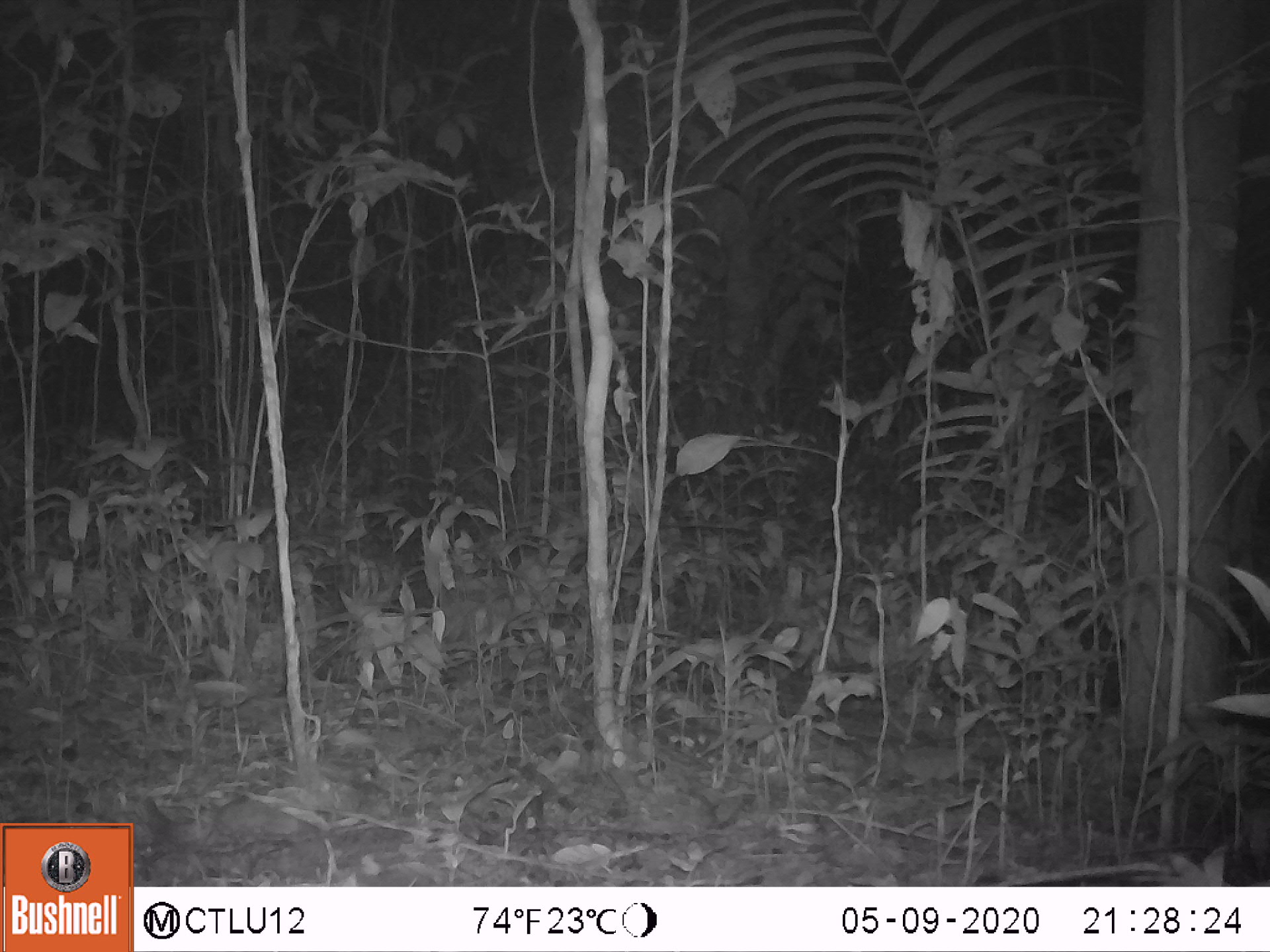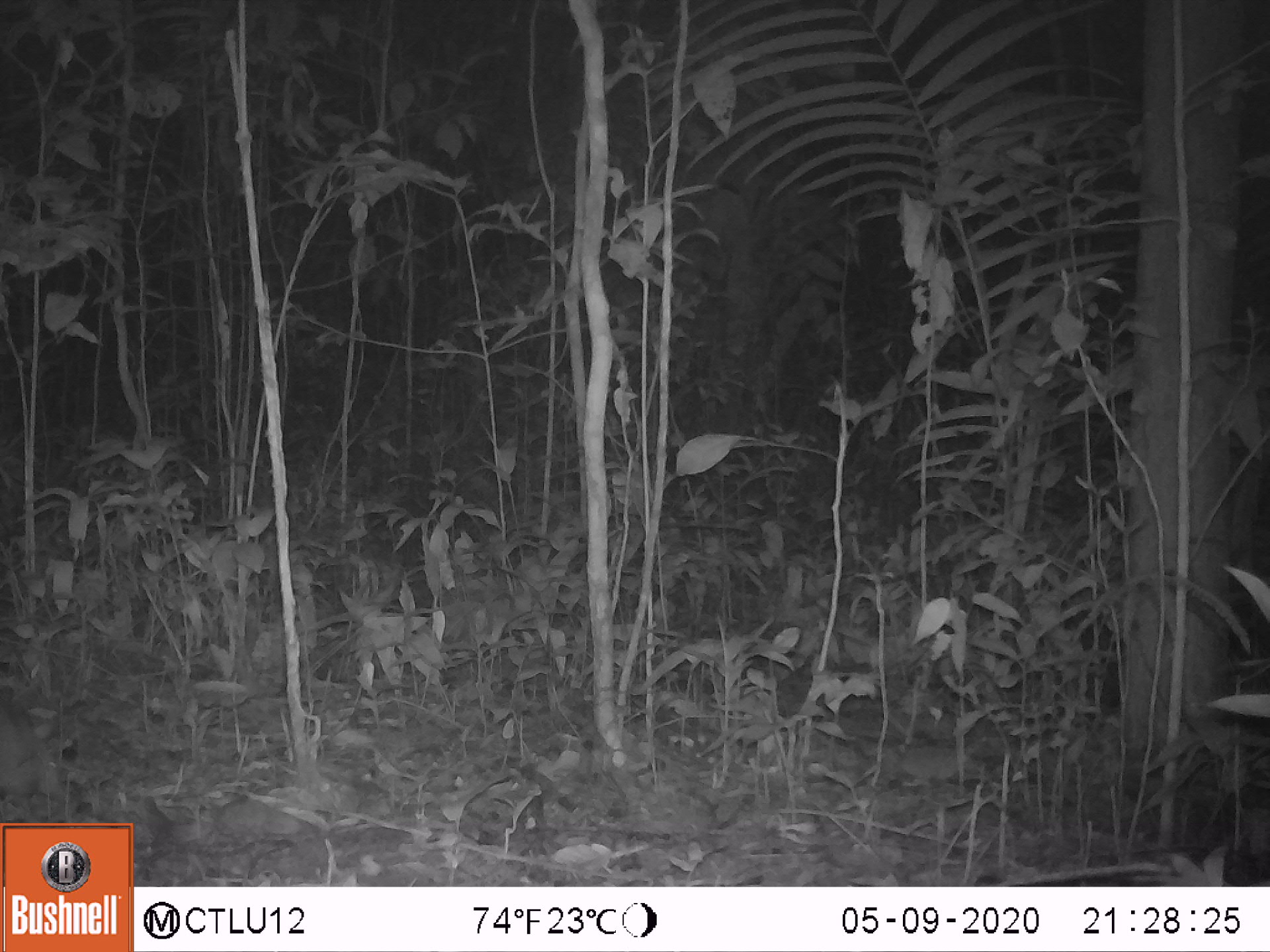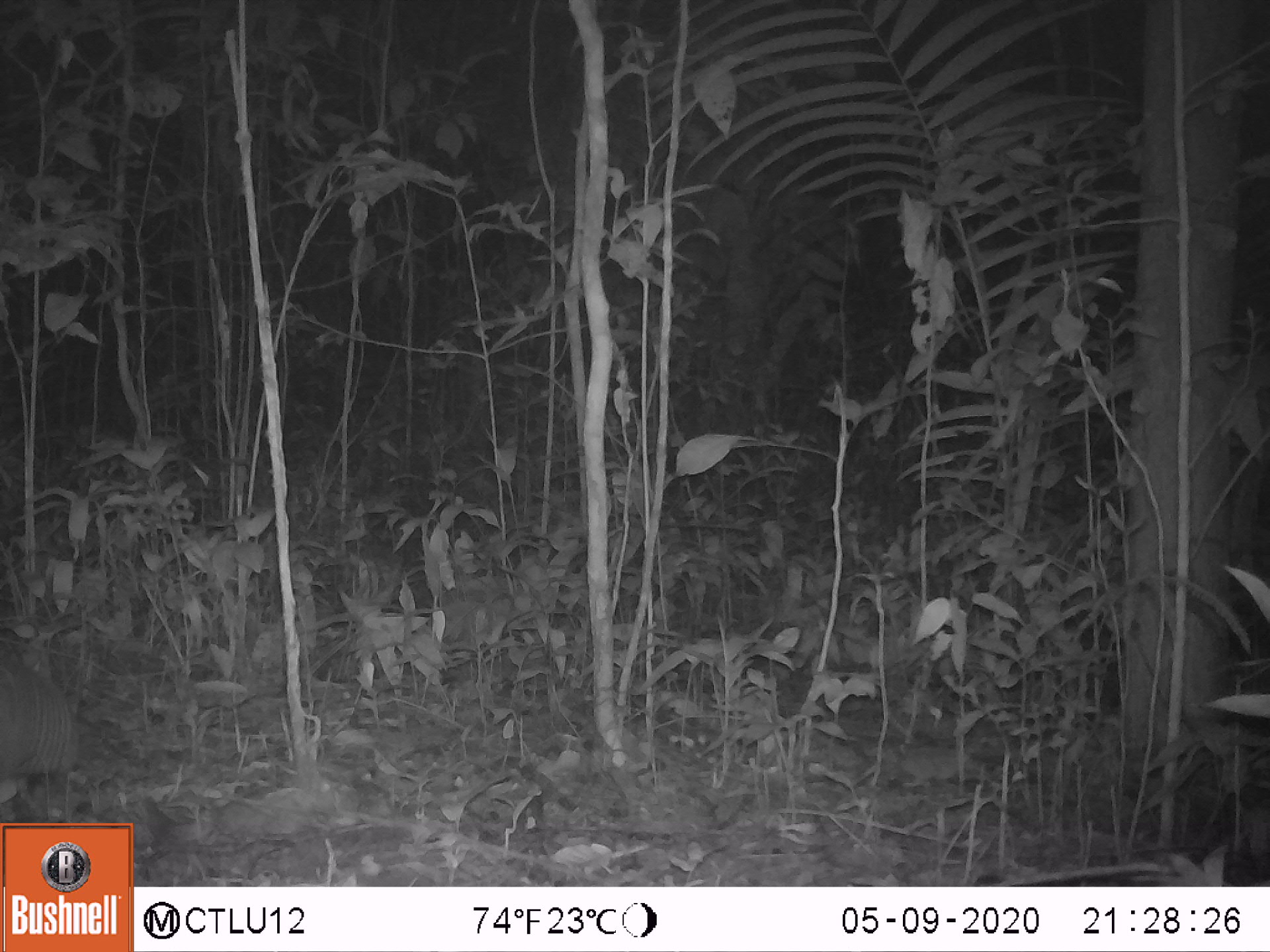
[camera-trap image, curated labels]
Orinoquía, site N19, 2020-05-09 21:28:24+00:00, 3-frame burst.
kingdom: Animalia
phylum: Chordata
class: Mammalia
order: Cingulata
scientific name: Cingulata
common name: armadillo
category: unknown armadillo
Unknown armadillo (armadillo) (Cingulata).